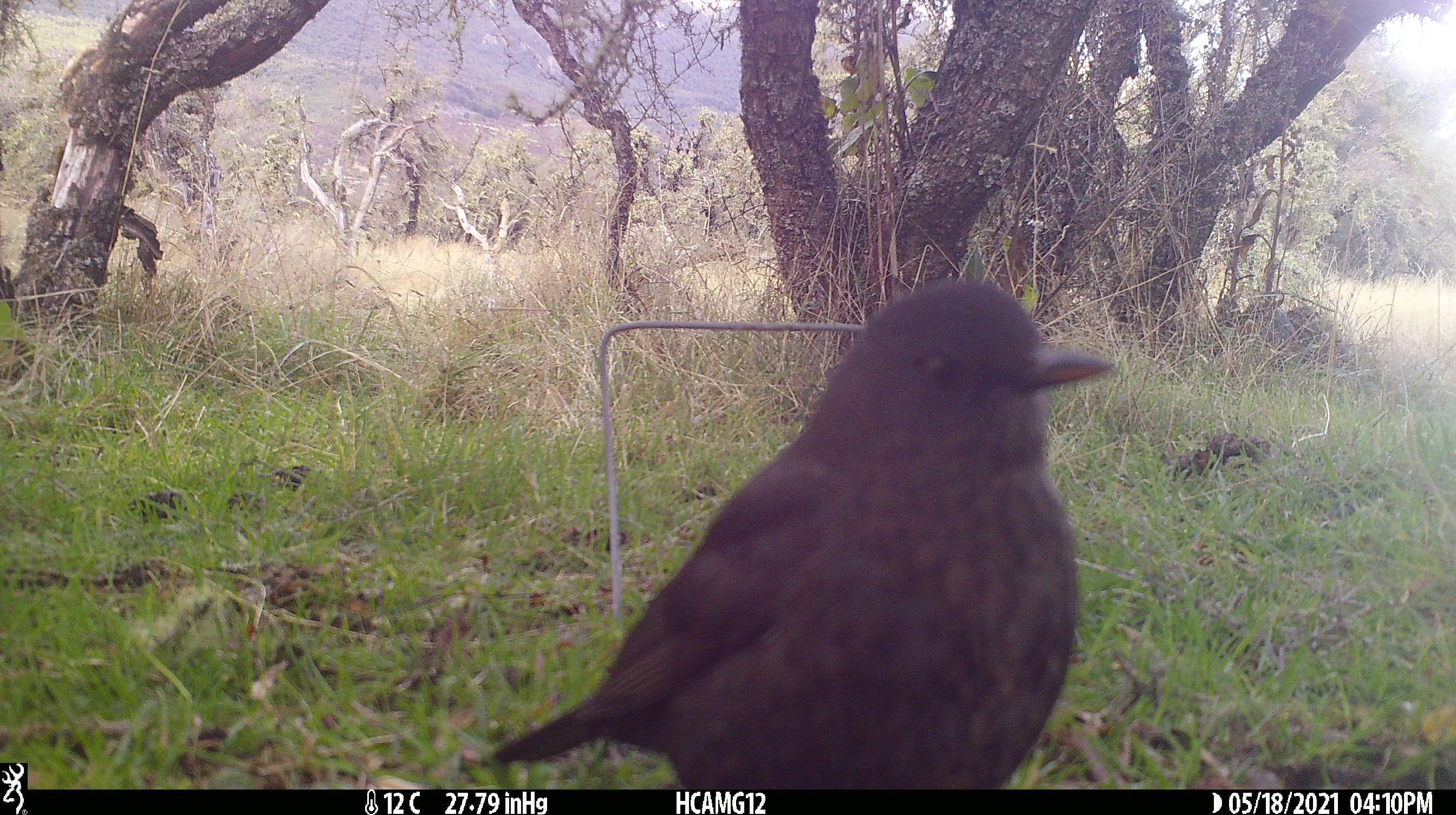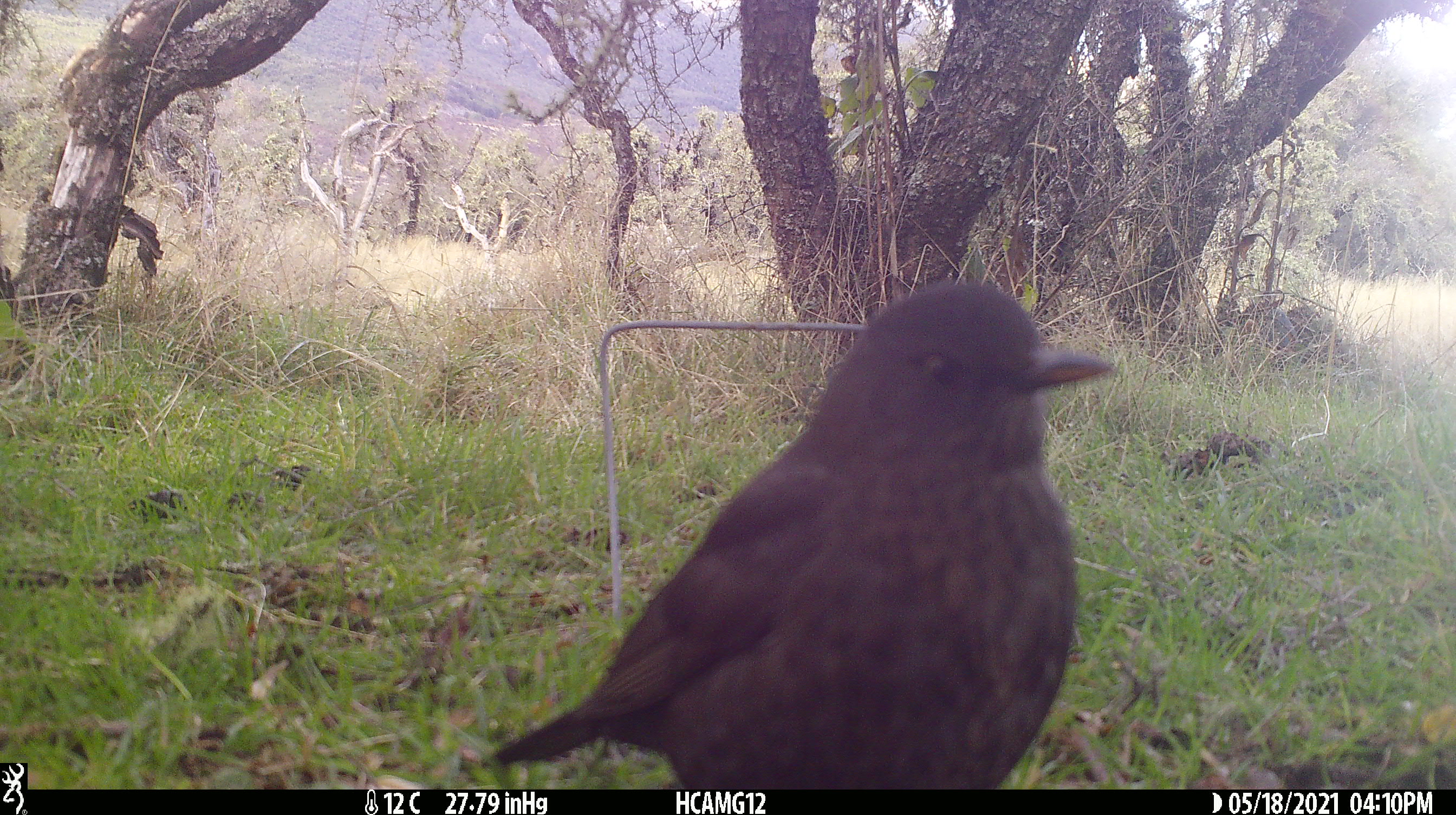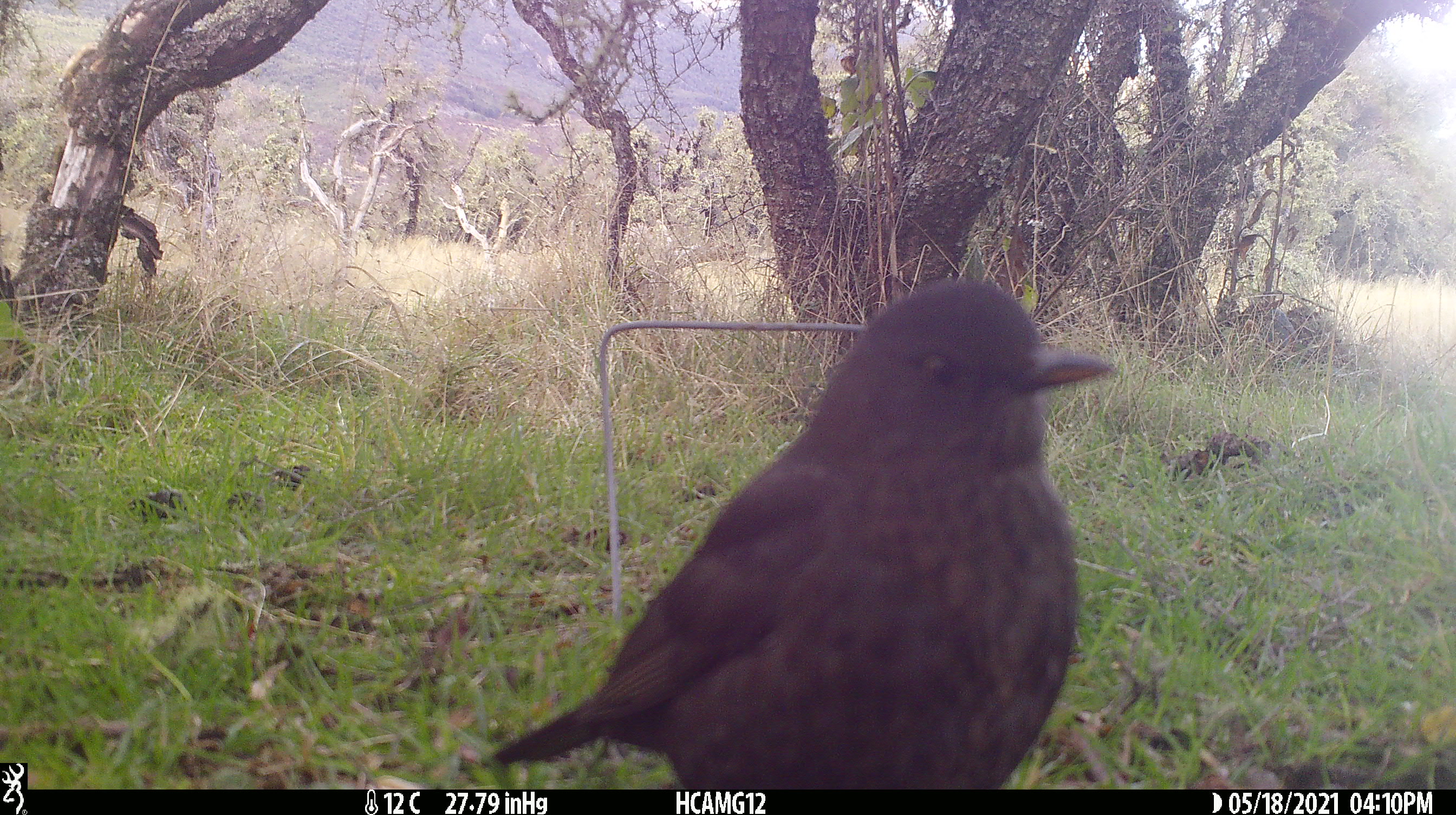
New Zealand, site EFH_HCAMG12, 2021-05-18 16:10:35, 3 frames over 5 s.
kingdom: Animalia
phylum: Chordata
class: Aves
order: Passeriformes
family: Turdidae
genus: Turdus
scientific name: Turdus merula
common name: eurasian blackbird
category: blackbird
Blackbird (eurasian blackbird) (Turdus merula).